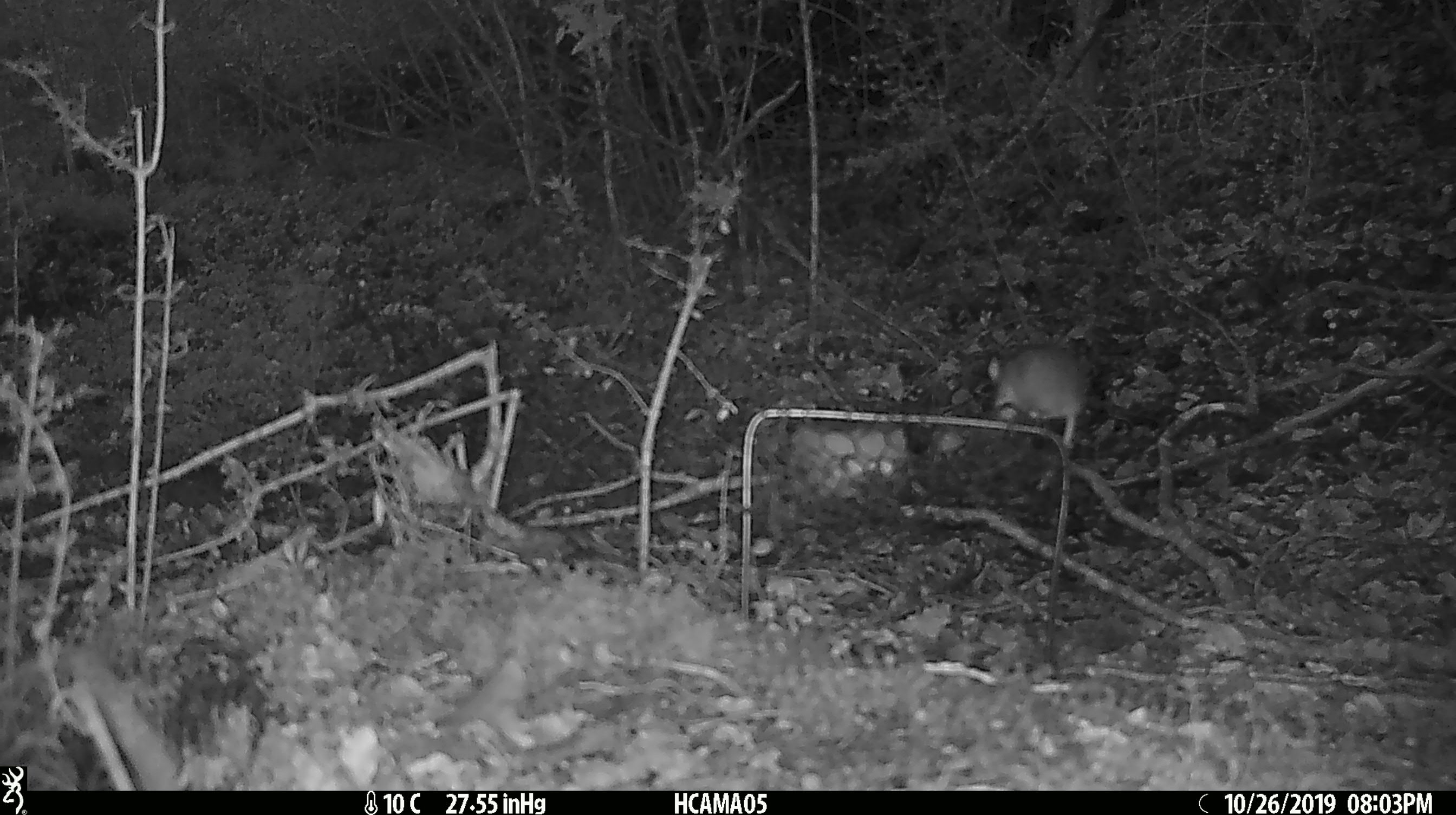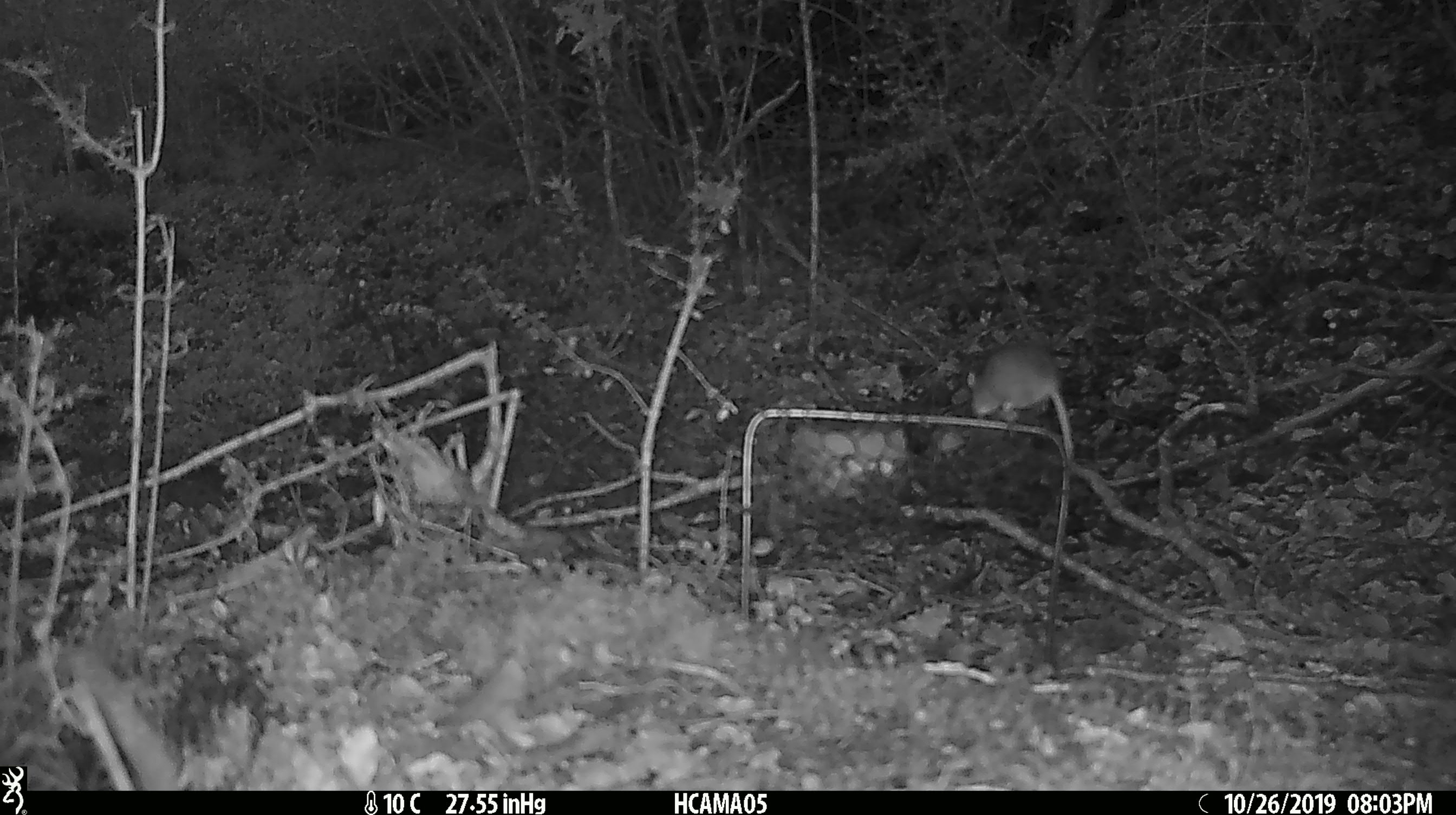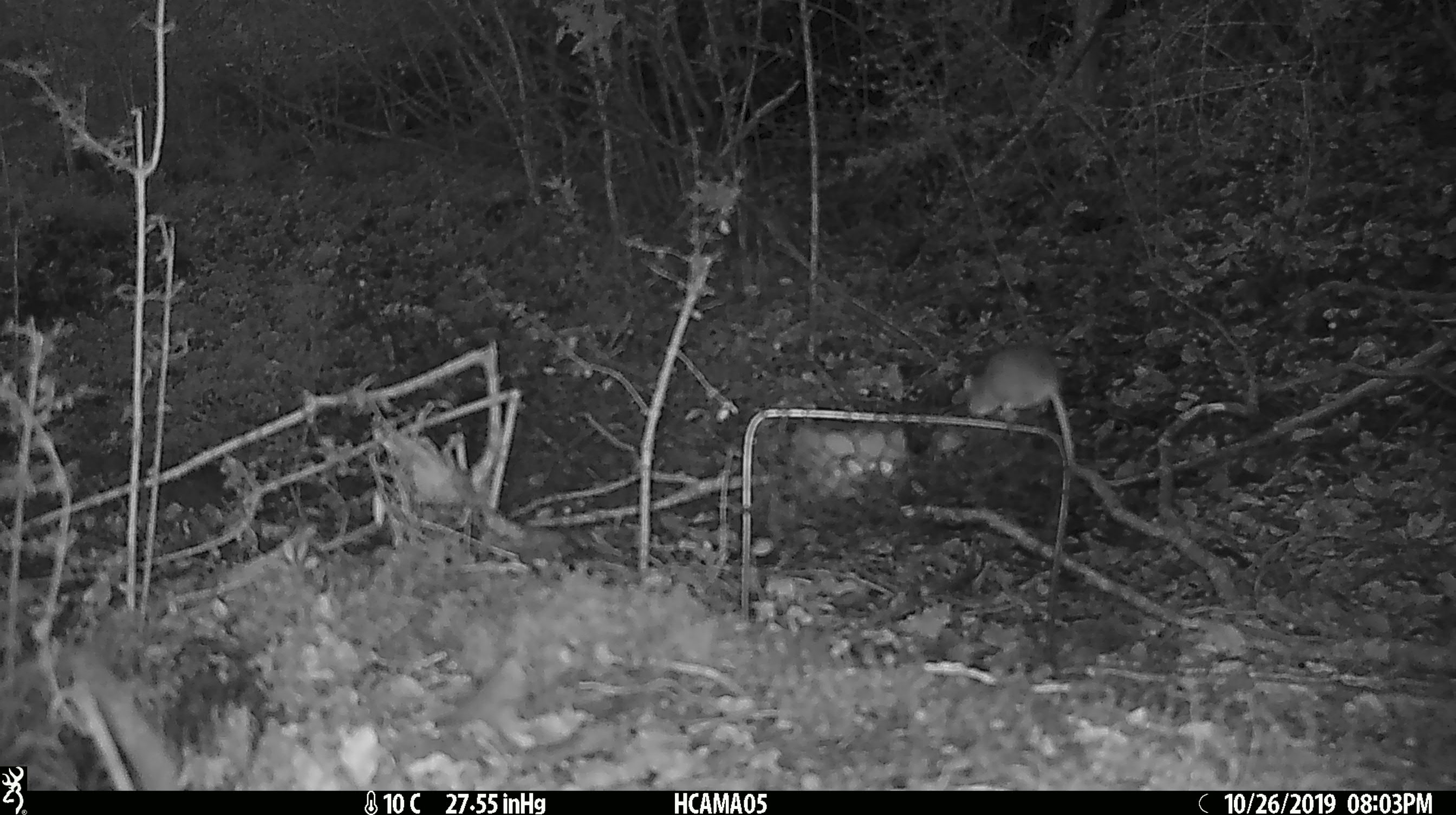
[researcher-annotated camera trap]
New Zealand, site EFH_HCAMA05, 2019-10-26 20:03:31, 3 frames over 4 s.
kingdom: Animalia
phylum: Chordata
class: Mammalia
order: Rodentia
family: Muridae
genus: Mus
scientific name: Mus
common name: mouse